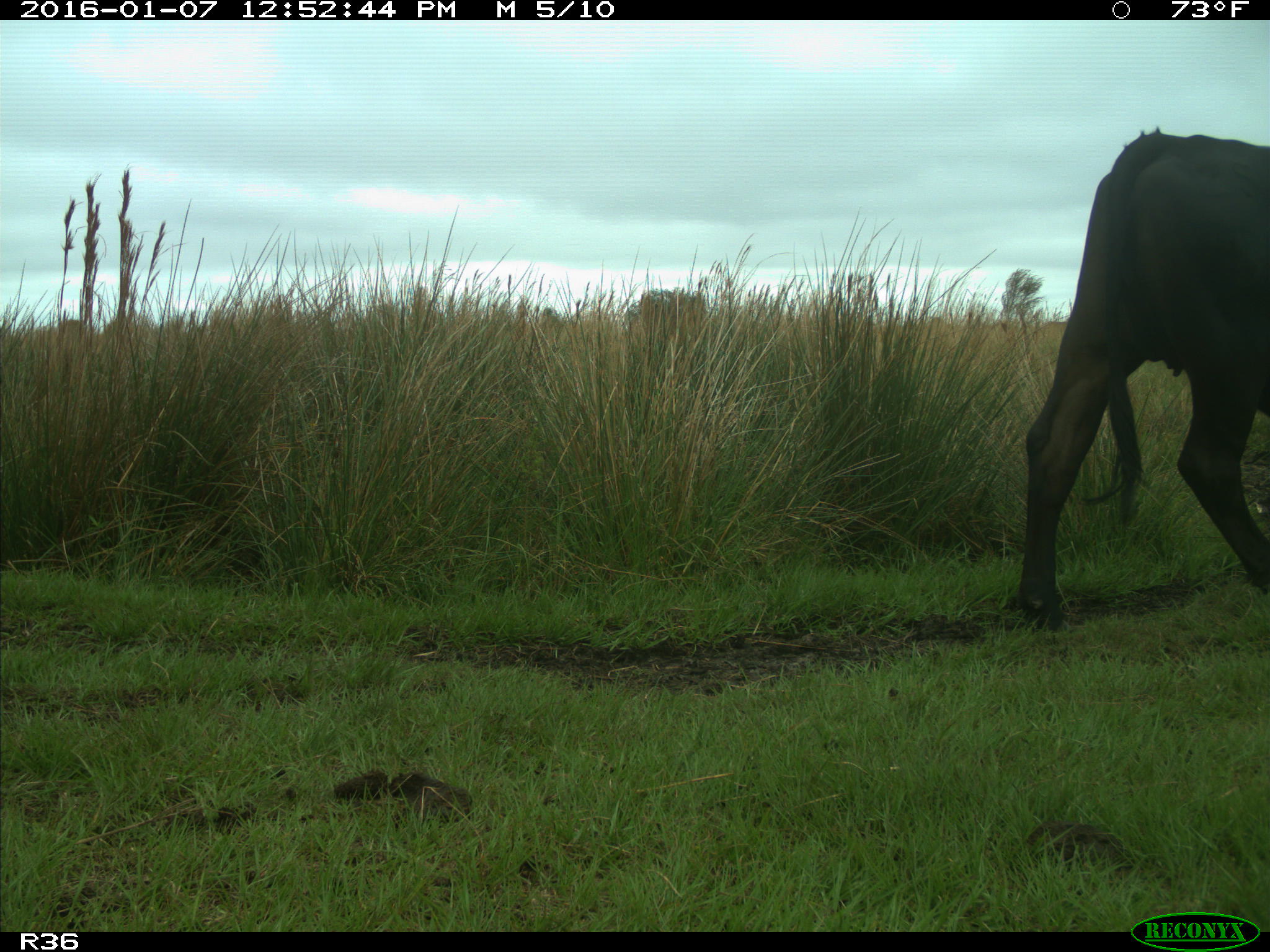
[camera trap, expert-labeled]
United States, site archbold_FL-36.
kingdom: Animalia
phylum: Chordata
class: Mammalia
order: Artiodactyla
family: Bovidae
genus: Bos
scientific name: Bos taurus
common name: domestic cow